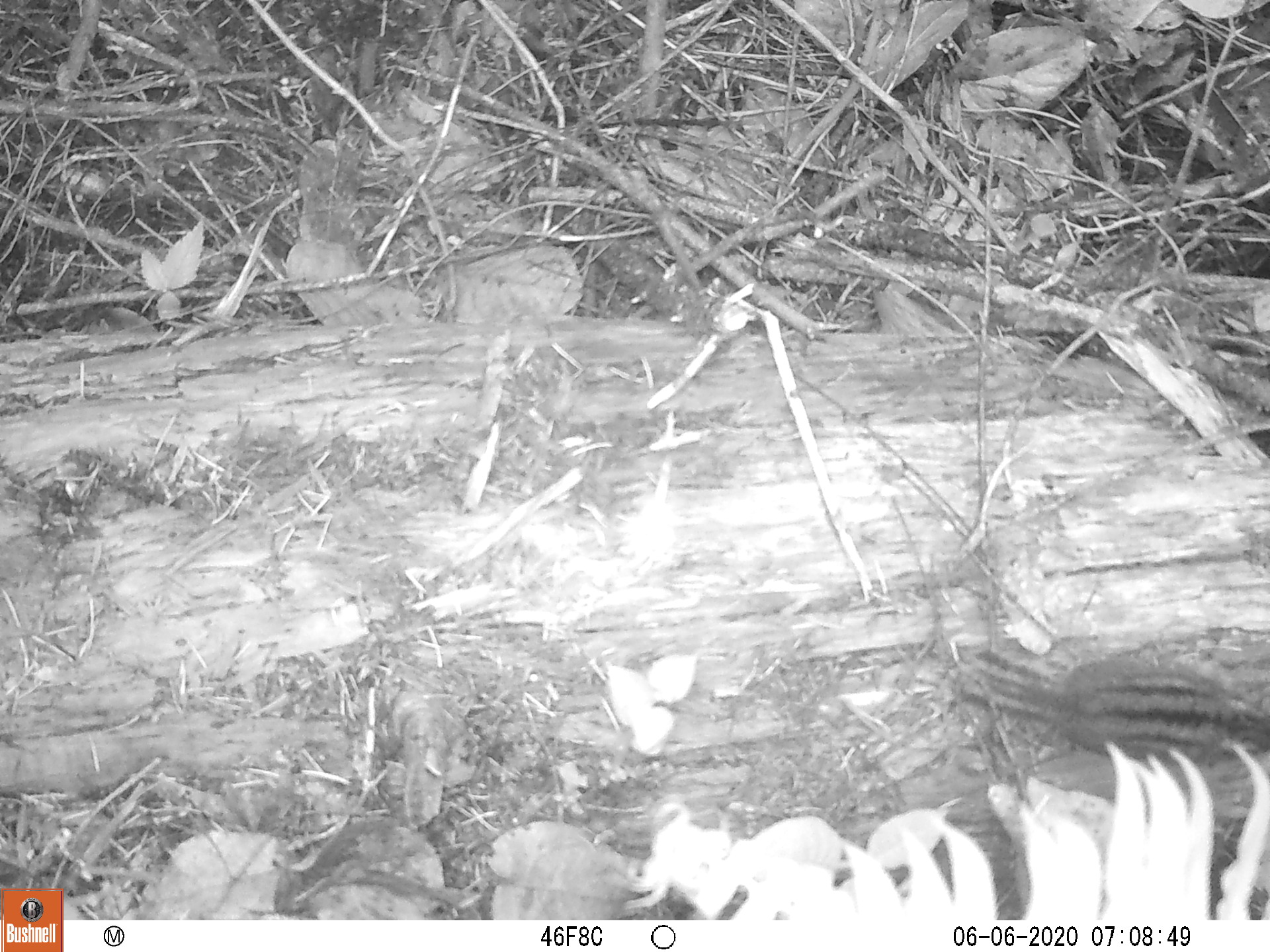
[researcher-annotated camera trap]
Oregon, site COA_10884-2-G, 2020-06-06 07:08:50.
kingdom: Animalia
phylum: Chordata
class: Mammalia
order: Rodentia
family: Sciuridae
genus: Neotamias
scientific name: Neotamias townsendii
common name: townsend's chipmunk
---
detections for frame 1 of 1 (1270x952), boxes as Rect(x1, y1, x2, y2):
townsend's chipmunk: Rect(927, 631, 1266, 772)